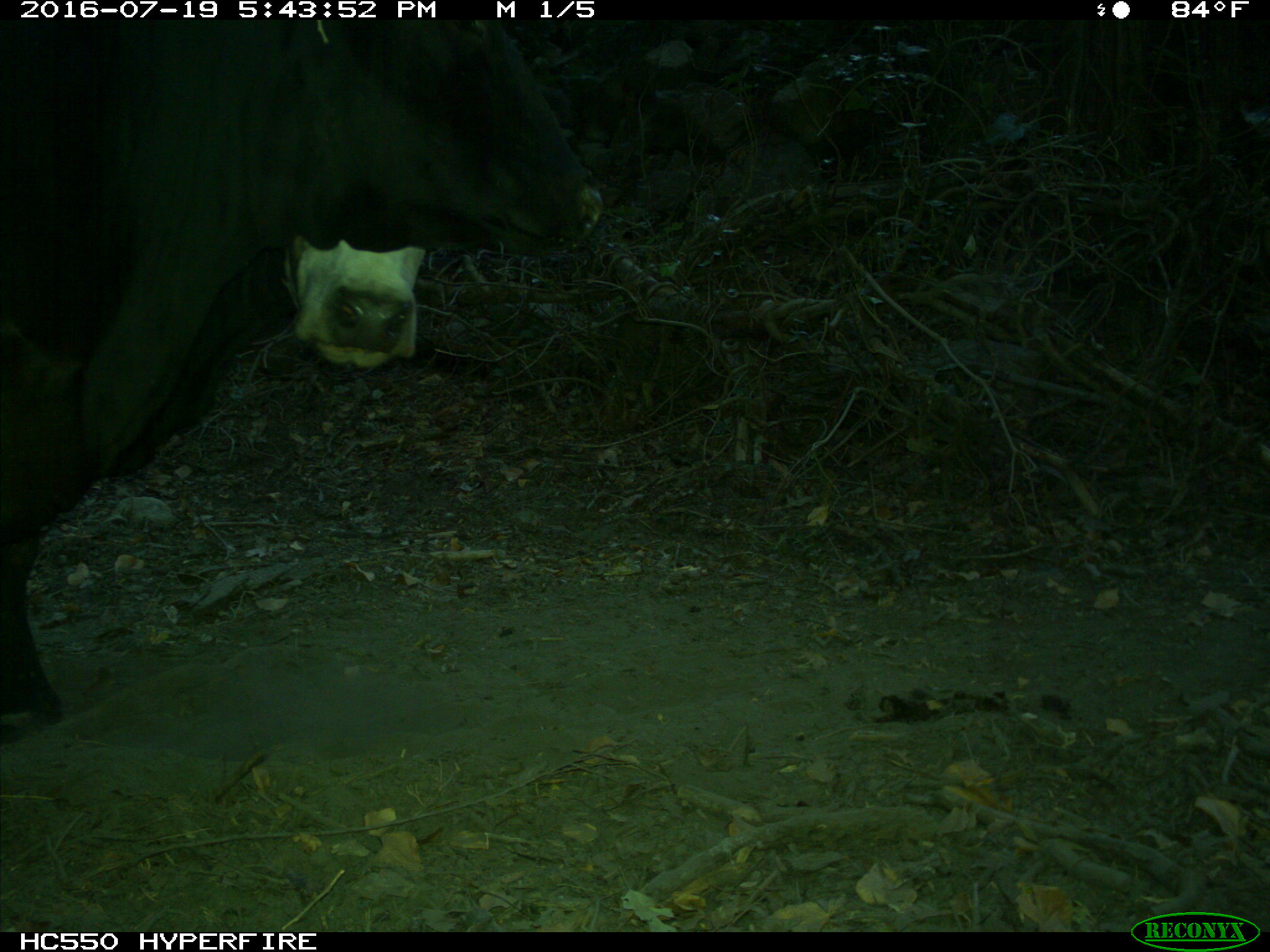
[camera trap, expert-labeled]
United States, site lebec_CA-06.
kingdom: Animalia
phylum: Chordata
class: Mammalia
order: Artiodactyla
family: Bovidae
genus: Bos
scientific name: Bos taurus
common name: domestic cow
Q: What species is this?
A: Bos taurus (domestic cow).